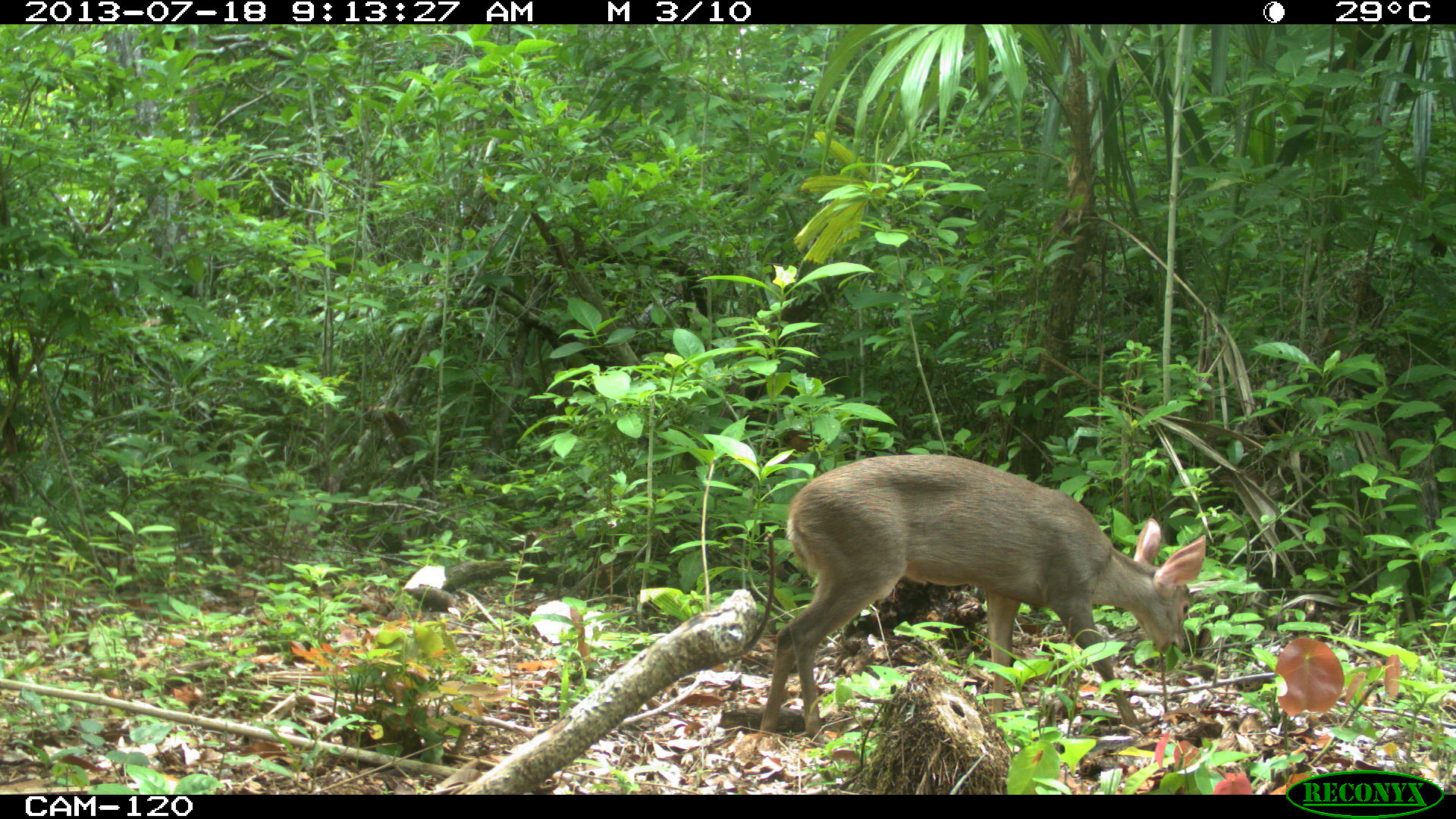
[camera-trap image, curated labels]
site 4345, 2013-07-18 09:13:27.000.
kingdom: Animalia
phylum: Chordata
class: Mammalia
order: Artiodactyla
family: Cervidae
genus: Odocoileus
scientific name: Odocoileus virginianus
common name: white-tailed deer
Odocoileus virginianus (white-tailed deer), count 1, sex female.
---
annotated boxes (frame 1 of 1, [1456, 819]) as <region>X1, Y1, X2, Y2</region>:
odocoileus virginianus: <region>756, 453, 1205, 737</region>